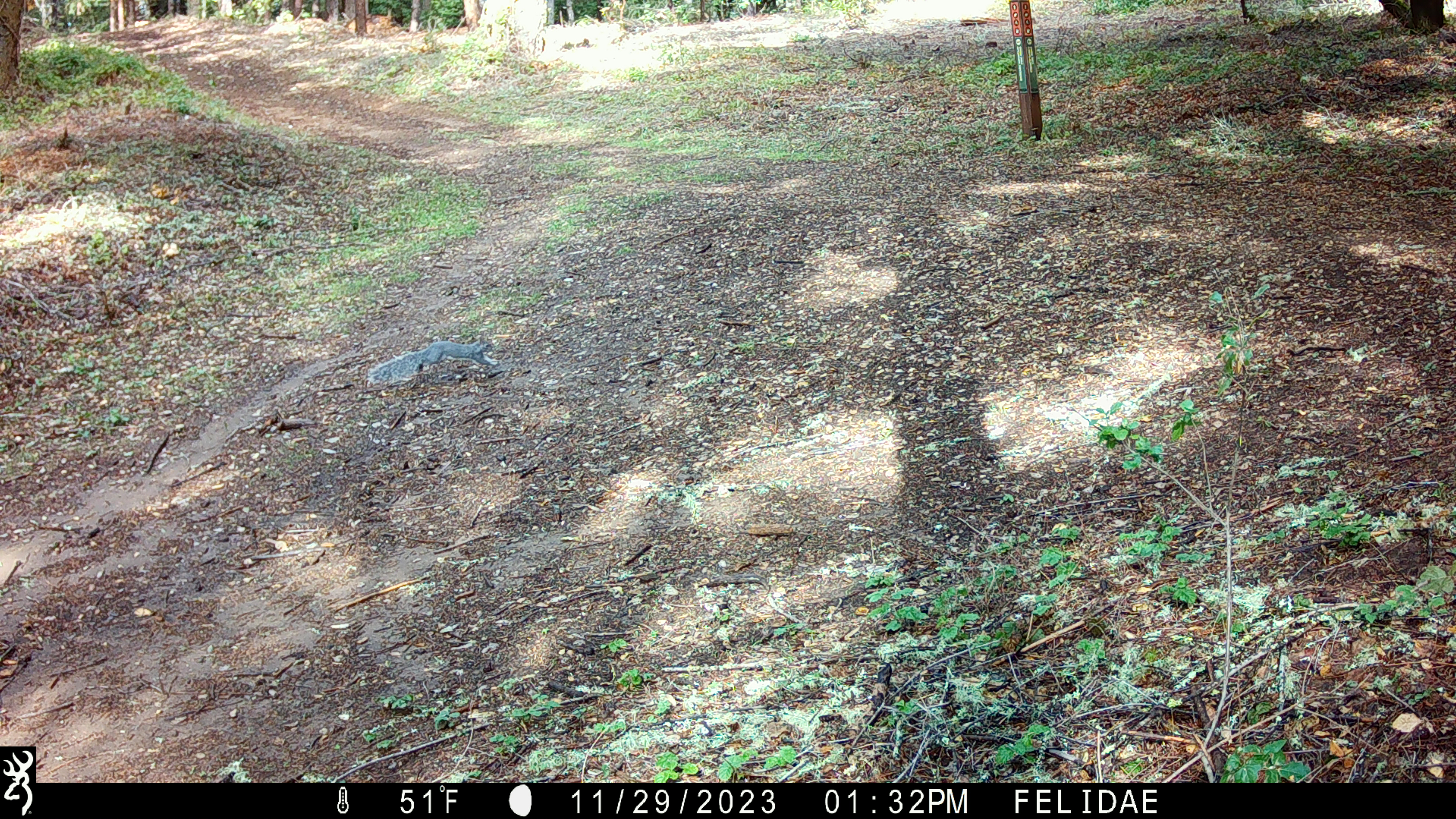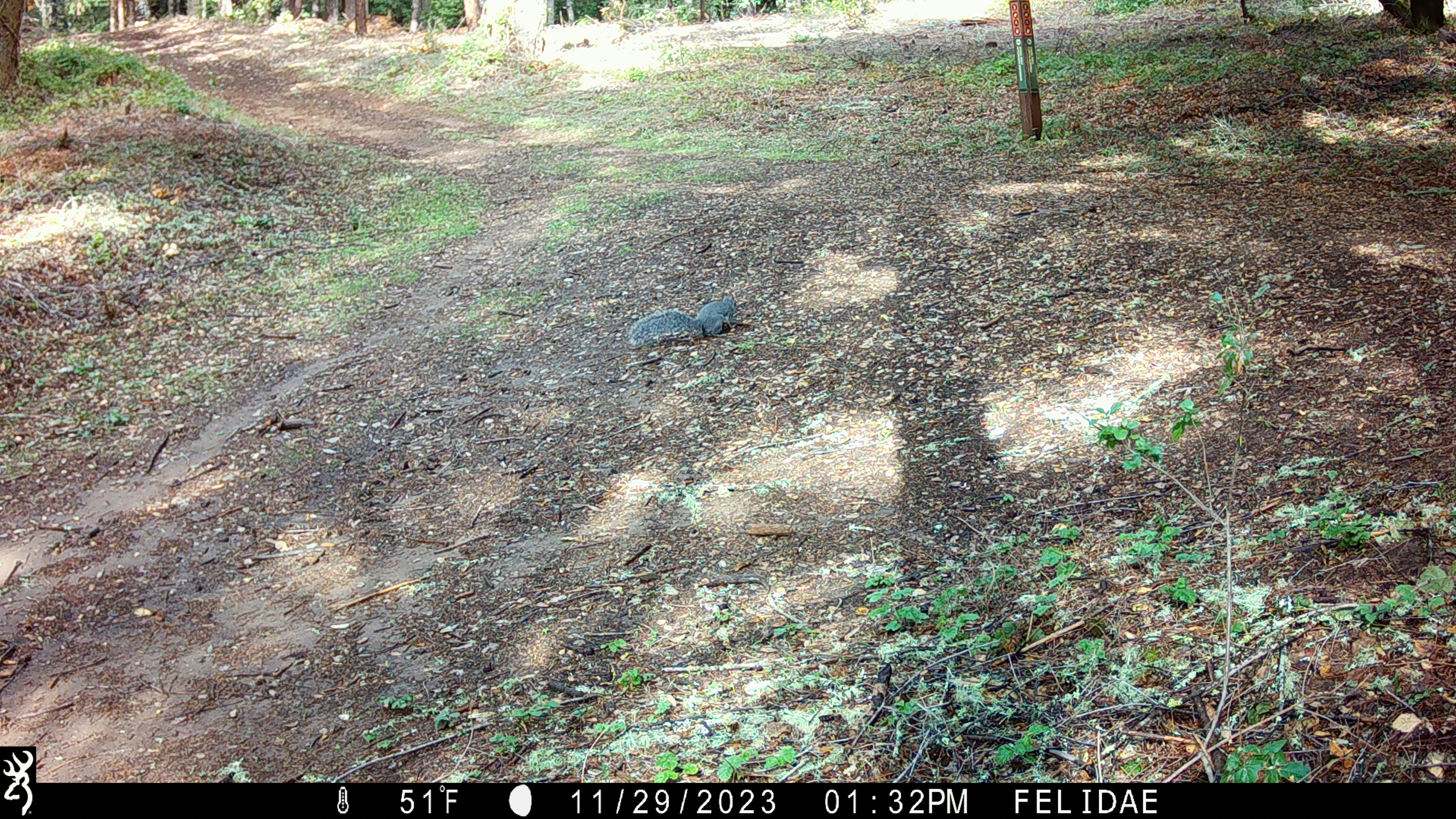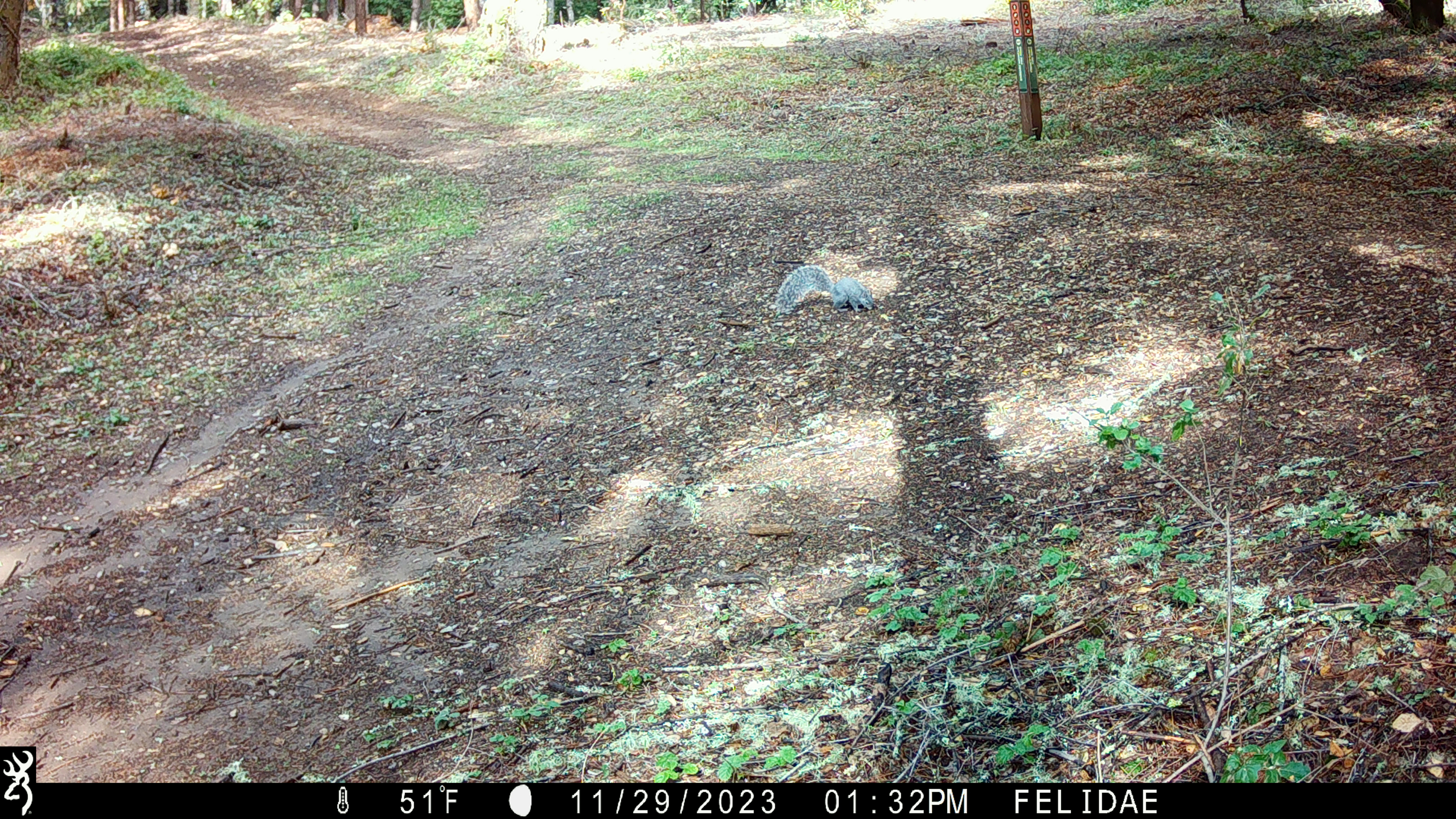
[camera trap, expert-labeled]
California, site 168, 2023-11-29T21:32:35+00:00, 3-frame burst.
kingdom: Animalia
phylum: Chordata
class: Mammalia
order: Rodentia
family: Sciuridae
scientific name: Sciuridae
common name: squirrel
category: unknown squirrel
Unknown squirrel (squirrel) (Sciuridae).